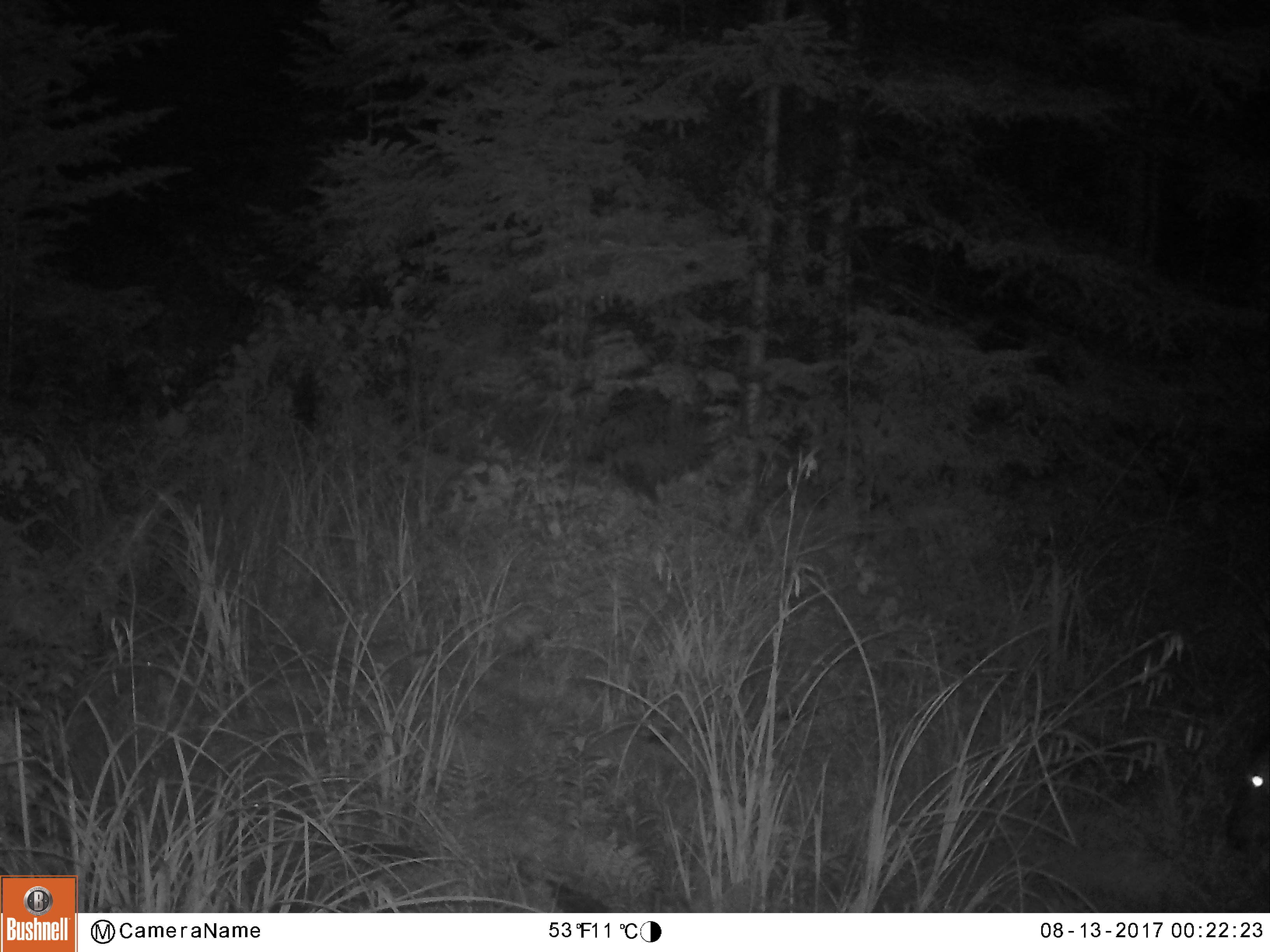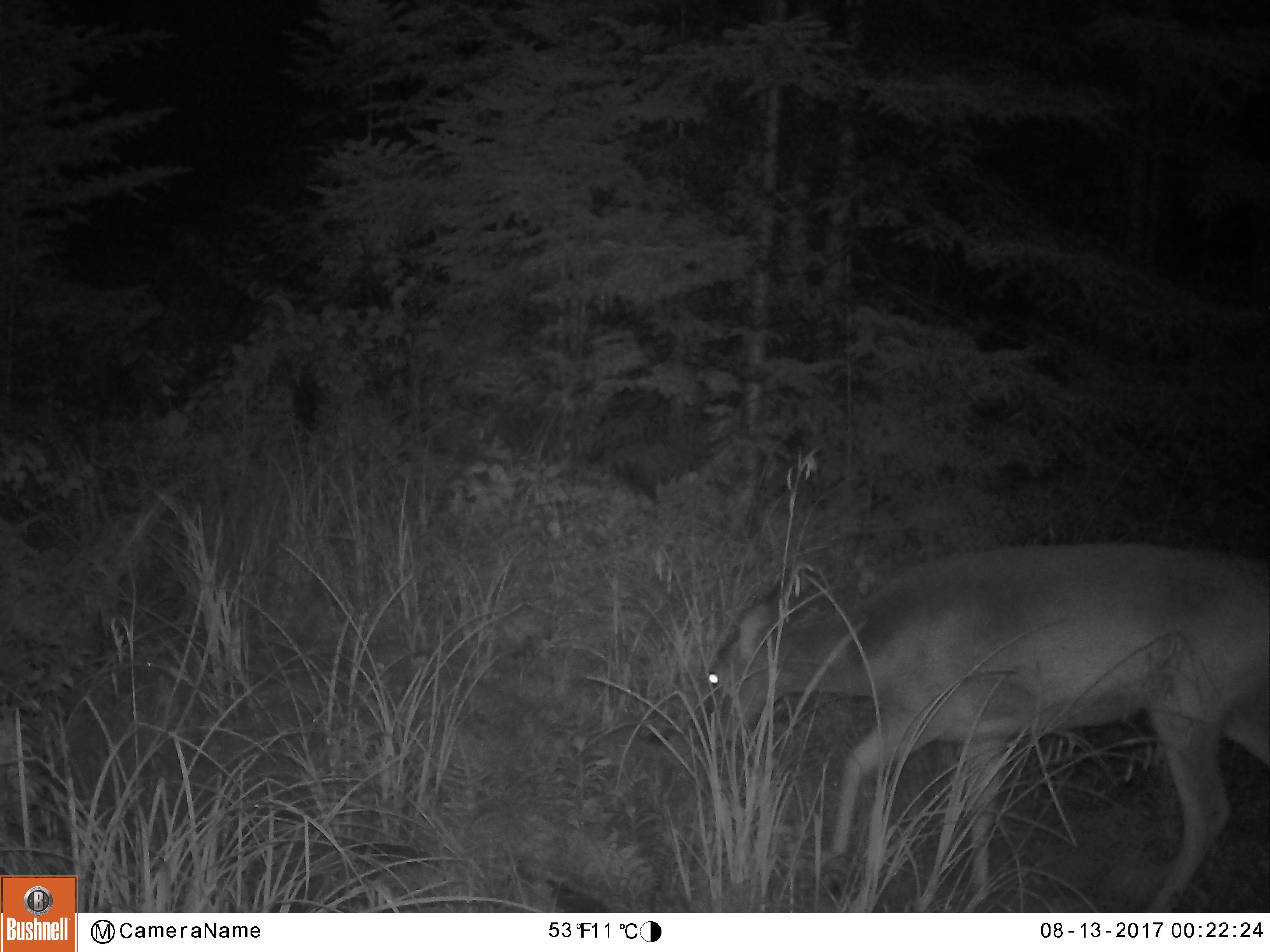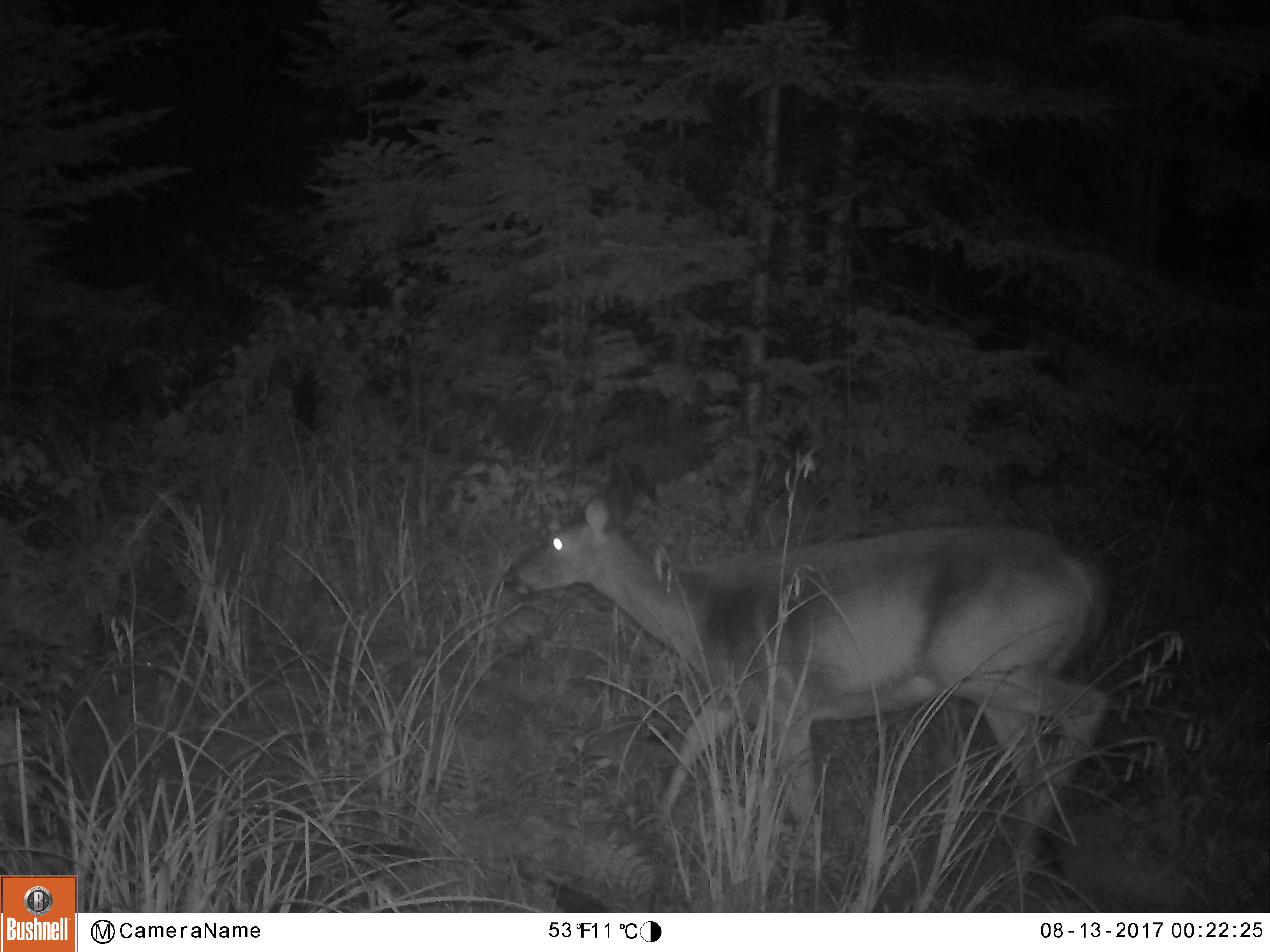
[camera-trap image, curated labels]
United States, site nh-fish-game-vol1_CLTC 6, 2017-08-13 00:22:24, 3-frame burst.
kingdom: Animalia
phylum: Chordata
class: Mammalia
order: Artiodactyla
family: Cervidae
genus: Odocoileus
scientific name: Odocoileus virginianus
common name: white-tailed deer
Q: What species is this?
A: White-tailed deer (Odocoileus virginianus).